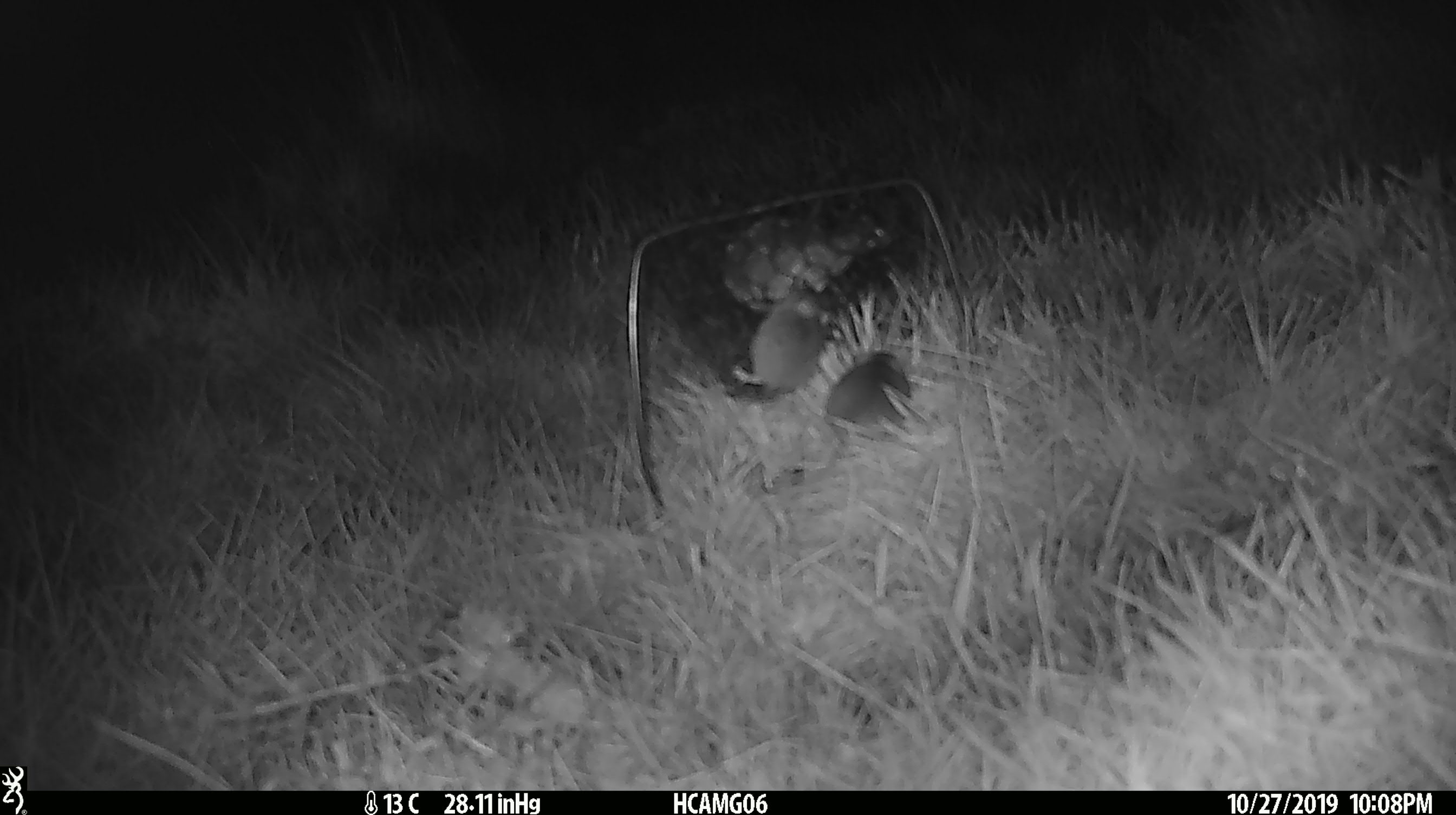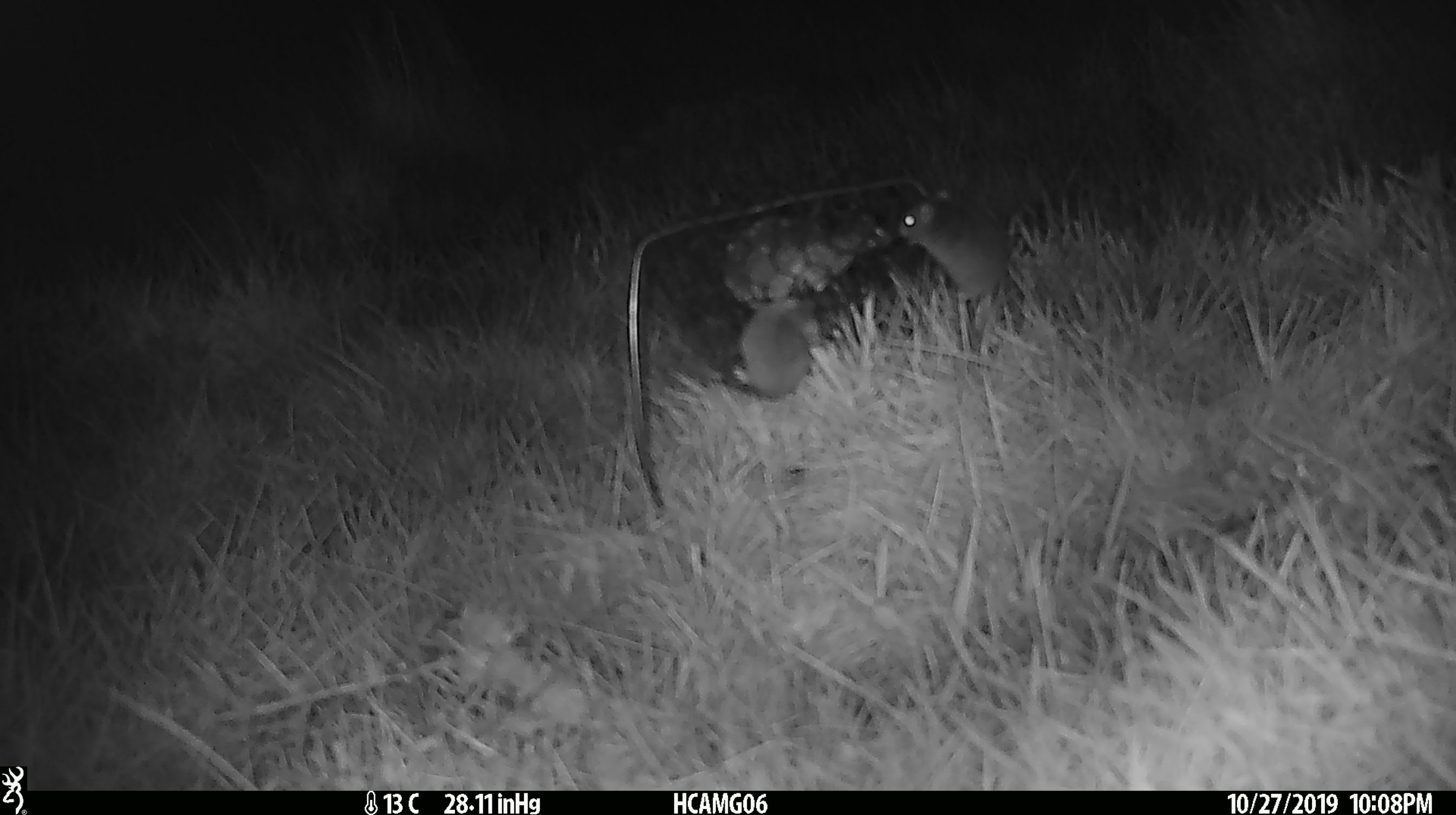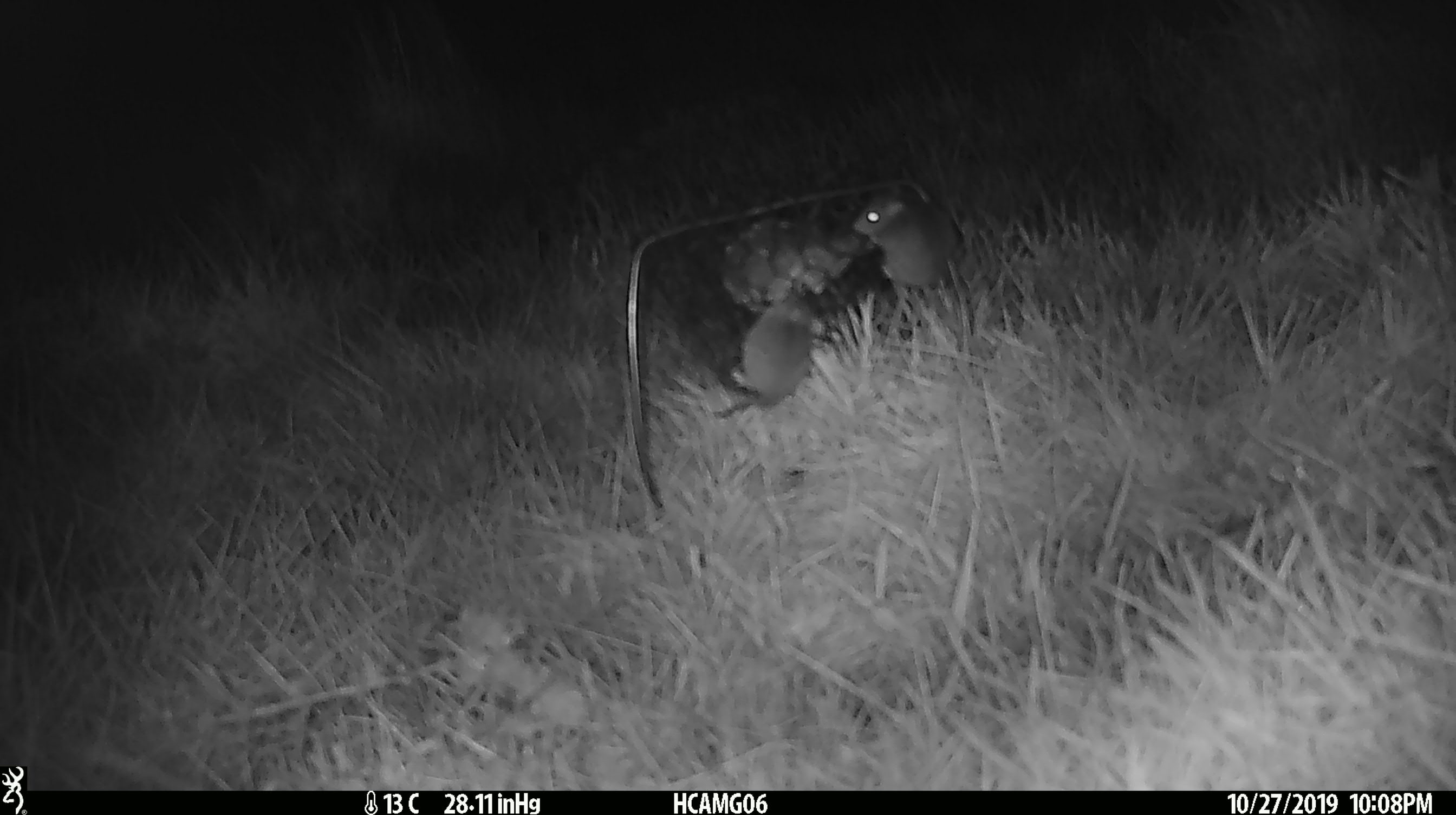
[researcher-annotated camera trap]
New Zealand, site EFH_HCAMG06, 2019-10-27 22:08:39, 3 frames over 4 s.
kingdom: Animalia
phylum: Chordata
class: Mammalia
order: Rodentia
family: Muridae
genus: Mus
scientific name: Mus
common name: mouse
Mouse (Mus).